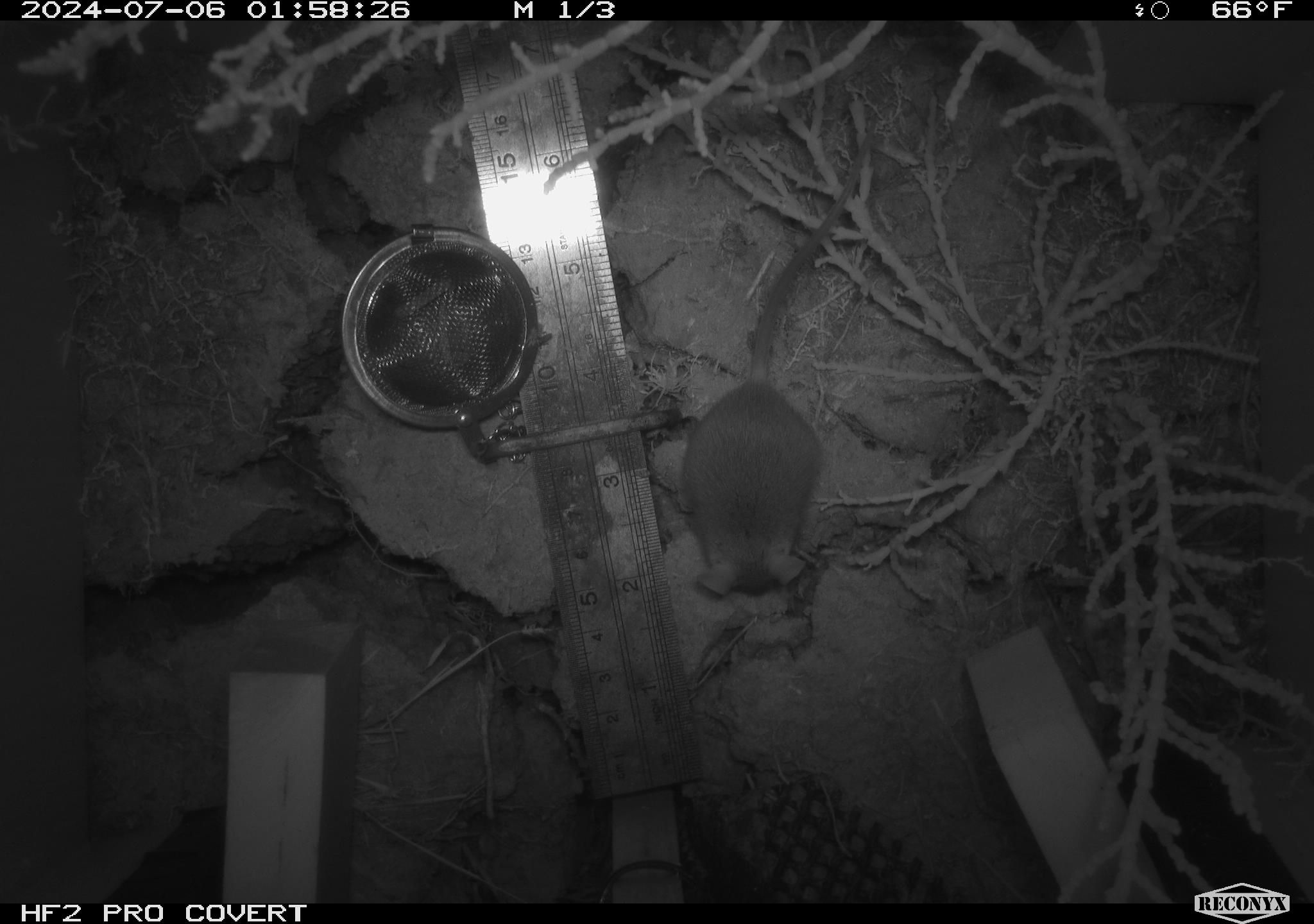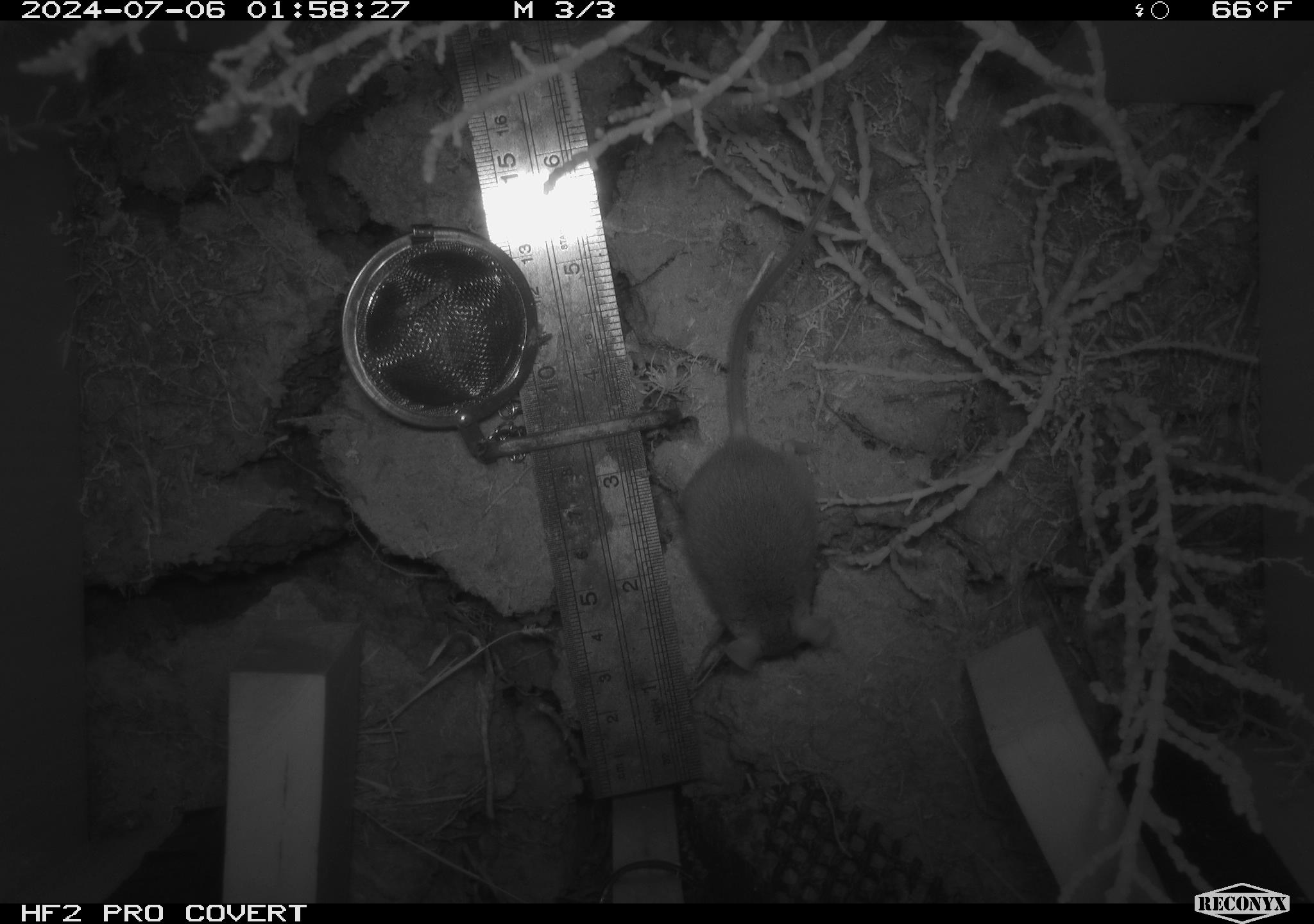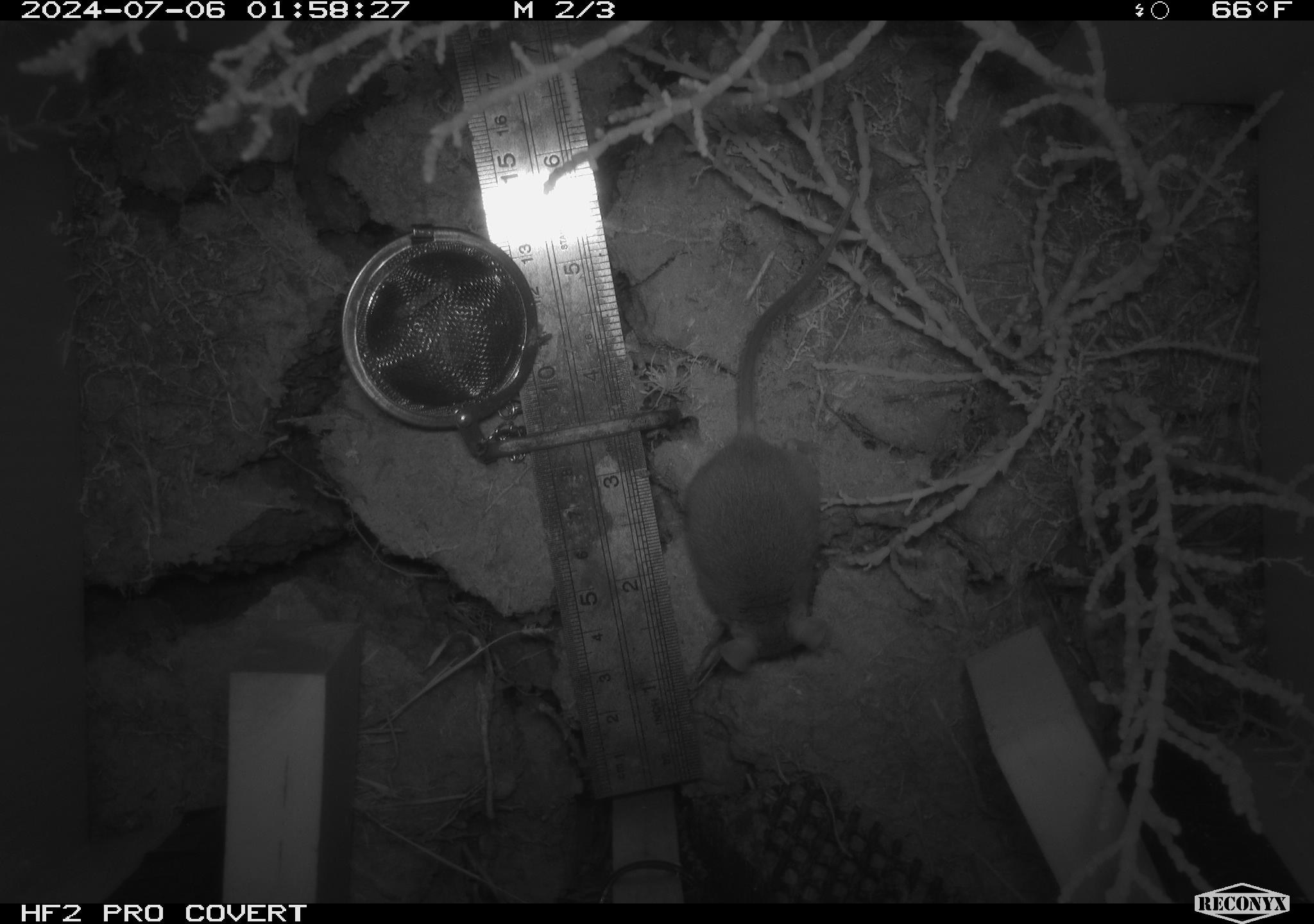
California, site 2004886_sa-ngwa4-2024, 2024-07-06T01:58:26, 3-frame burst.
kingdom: Animalia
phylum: Chordata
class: Mammalia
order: Rodentia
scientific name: Rodentia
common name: mouse species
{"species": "mouse species (Rodentia)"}